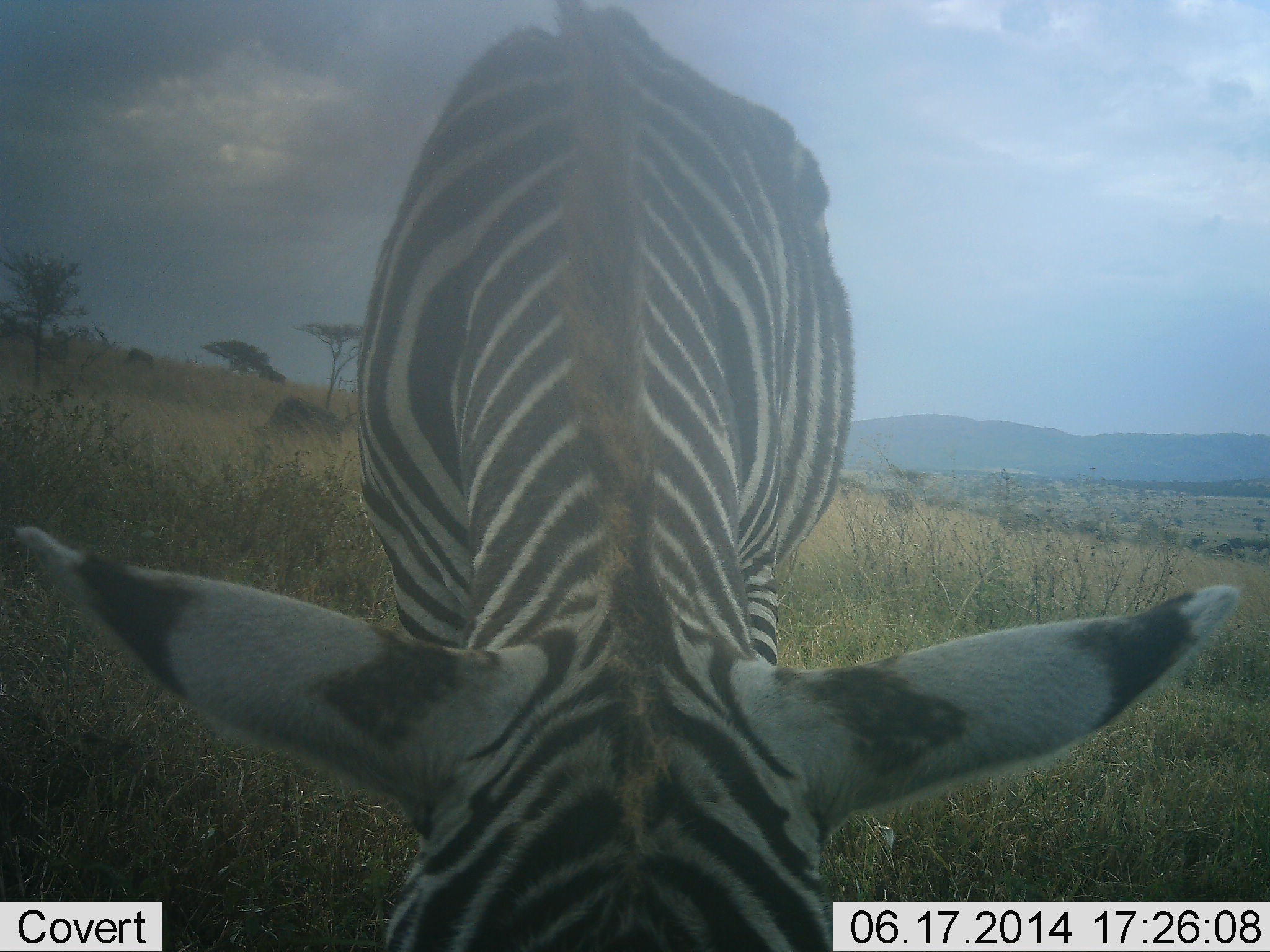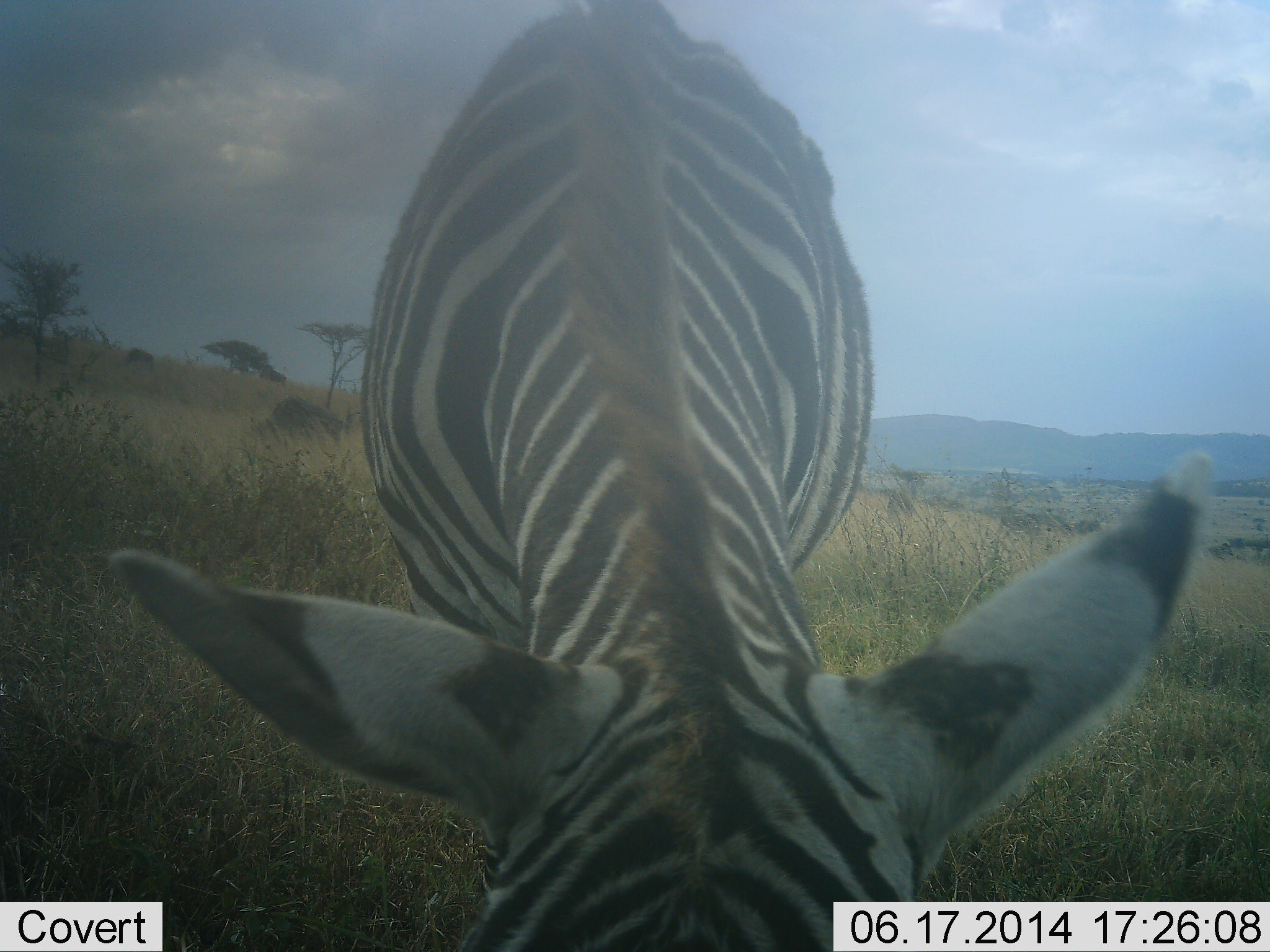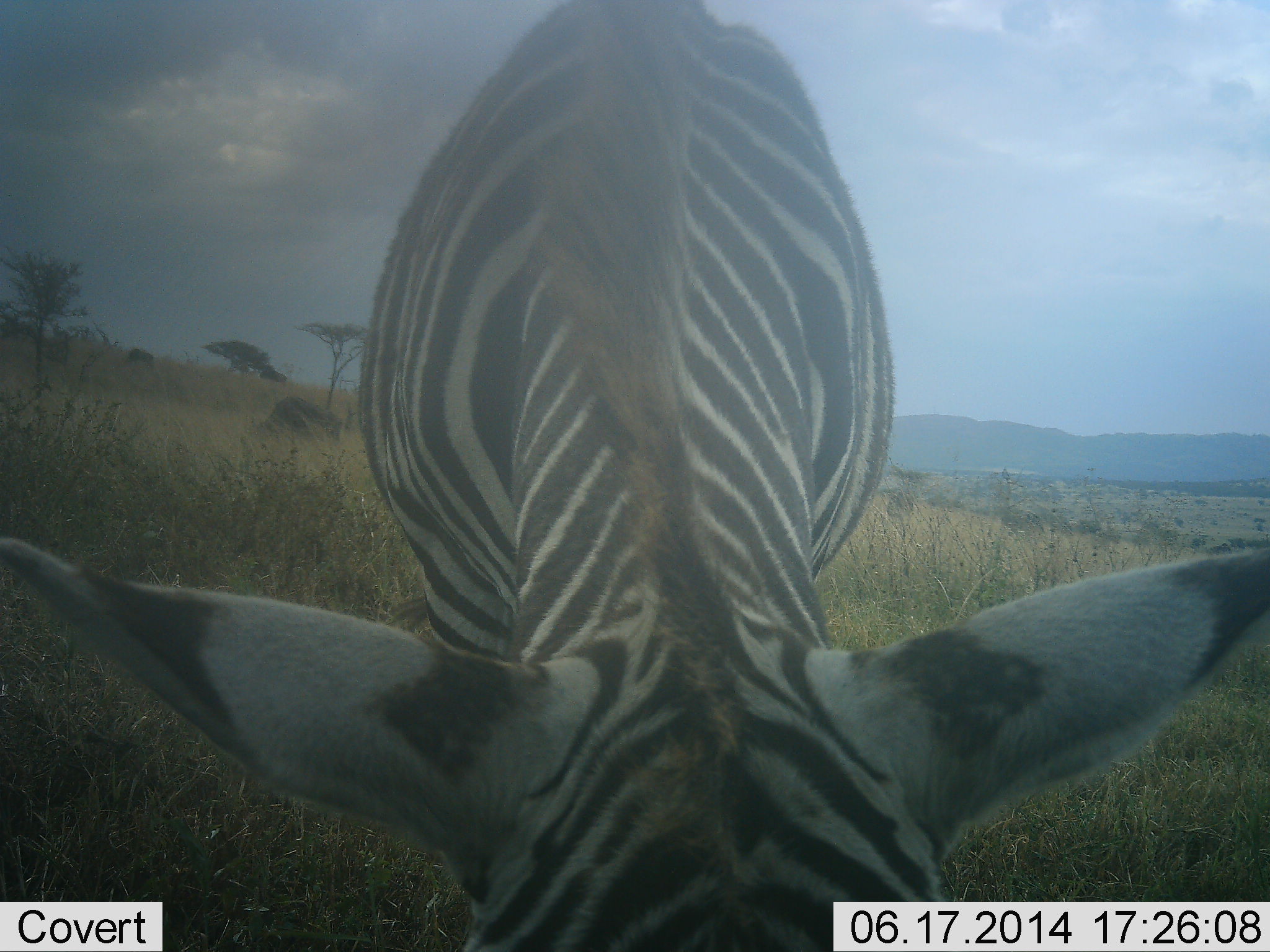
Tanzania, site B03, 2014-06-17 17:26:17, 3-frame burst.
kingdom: Animalia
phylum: Chordata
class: Mammalia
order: Perissodactyla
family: Equidae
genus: Equus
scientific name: Equus quagga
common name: plains zebra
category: zebra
Zebra (plains zebra) (Equus quagga), count 1. Behavior (volunteer vote fractions): standing 45%, resting 0%, moving 0%, interacting 0%. Young present (vote fraction): 0%. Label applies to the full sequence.